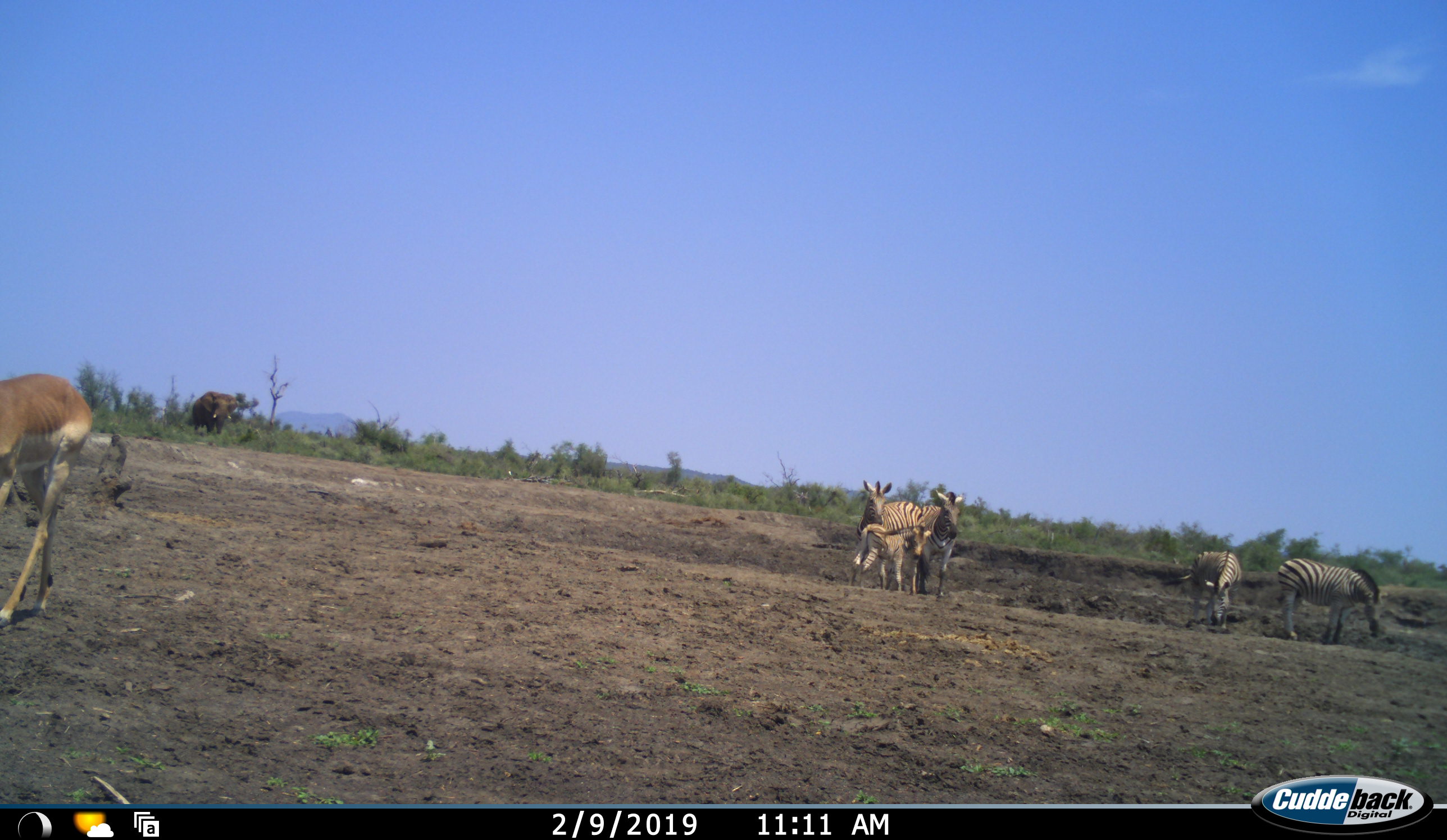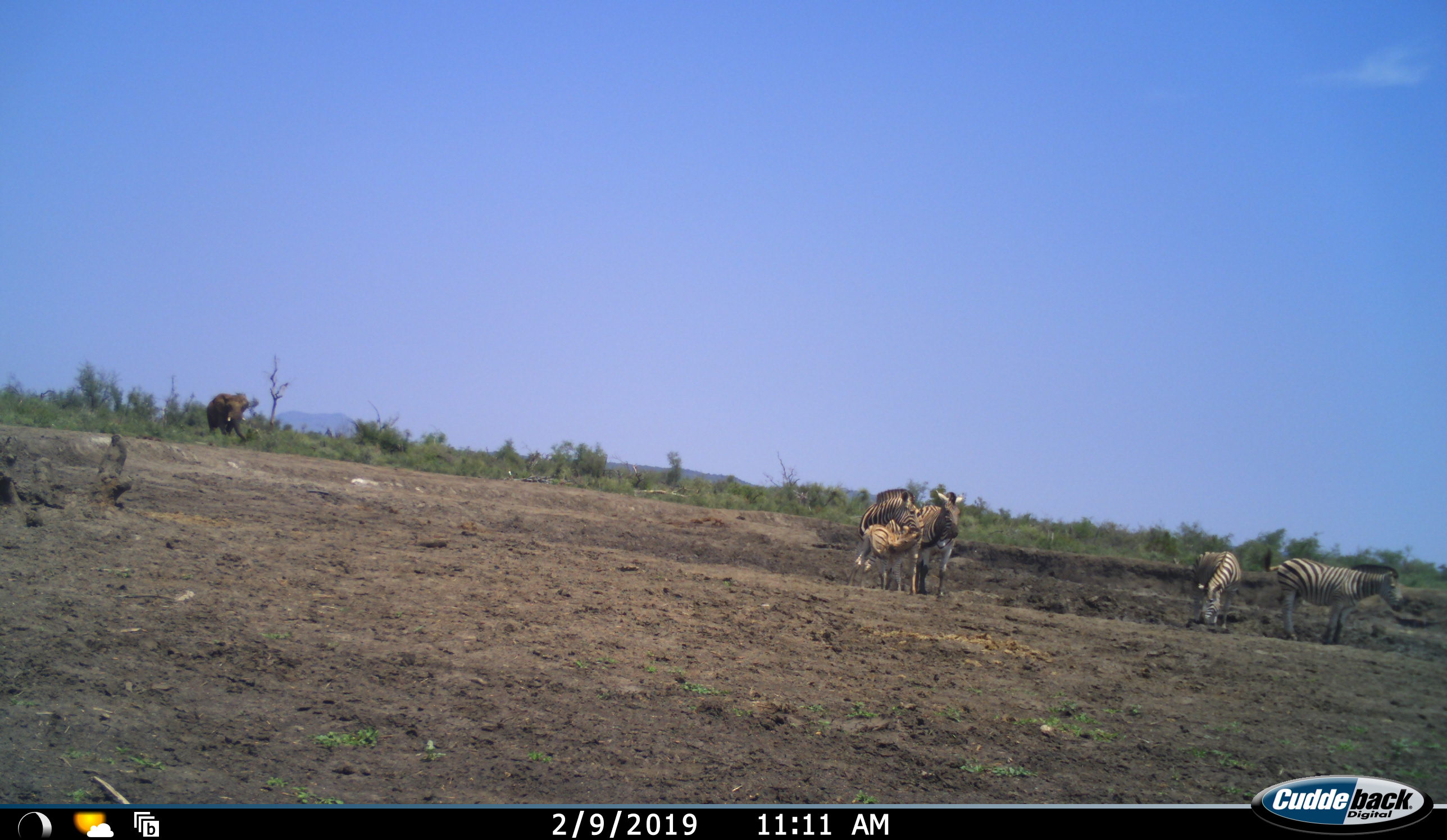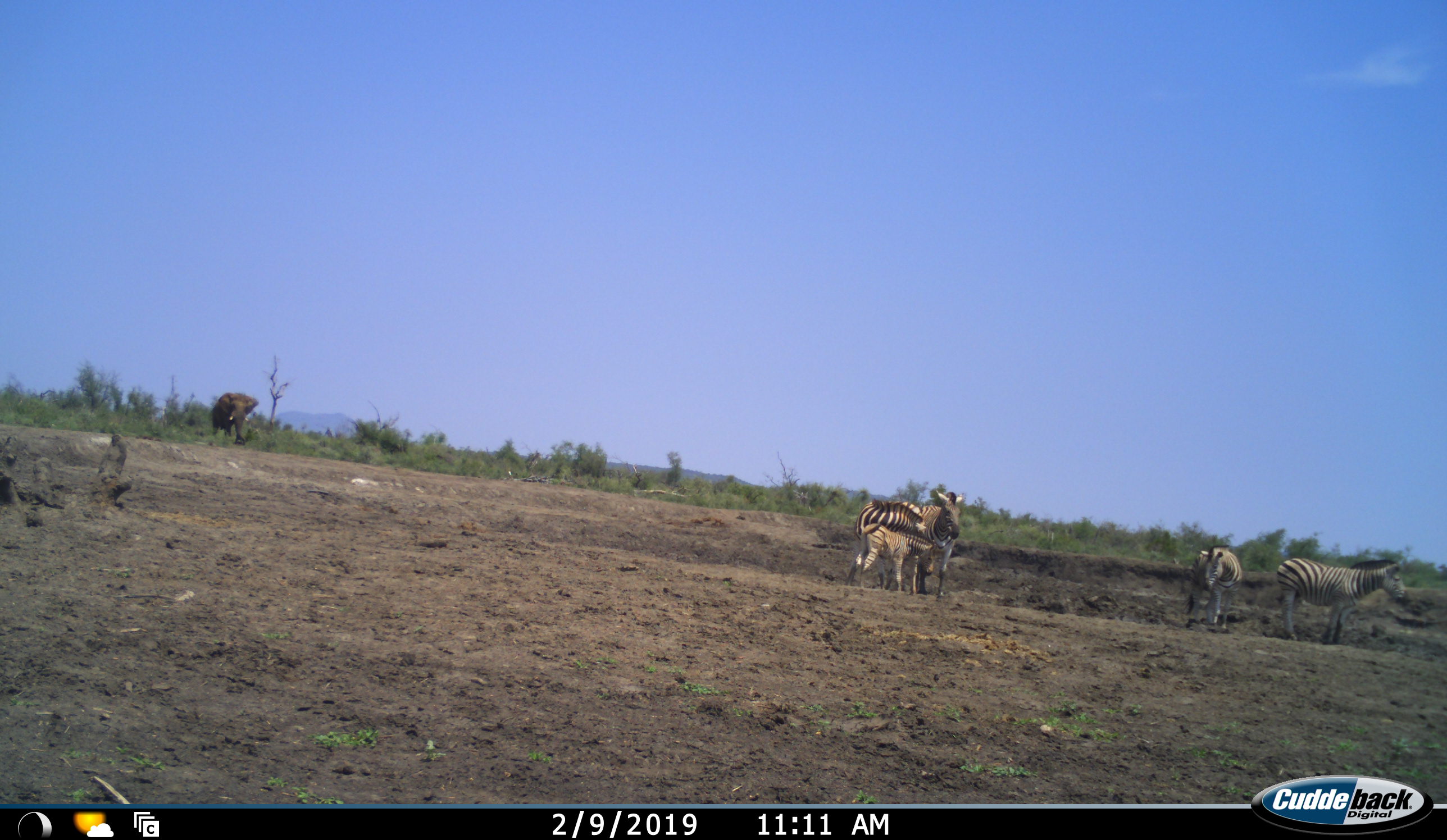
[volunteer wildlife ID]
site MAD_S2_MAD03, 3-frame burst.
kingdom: Animalia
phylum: Chordata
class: Mammalia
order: Proboscidea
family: Elephantidae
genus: Loxodonta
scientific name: Loxodonta africana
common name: african bush elephant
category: elephant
Elephant (african bush elephant) (Loxodonta africana), count 1. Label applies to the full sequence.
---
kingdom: Animalia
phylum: Chordata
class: Mammalia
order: Perissodactyla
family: Equidae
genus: Equus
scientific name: Equus quagga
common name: plains zebra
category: zebraplains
Zebraplains (plains zebra) (Equus quagga), count 5. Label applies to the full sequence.